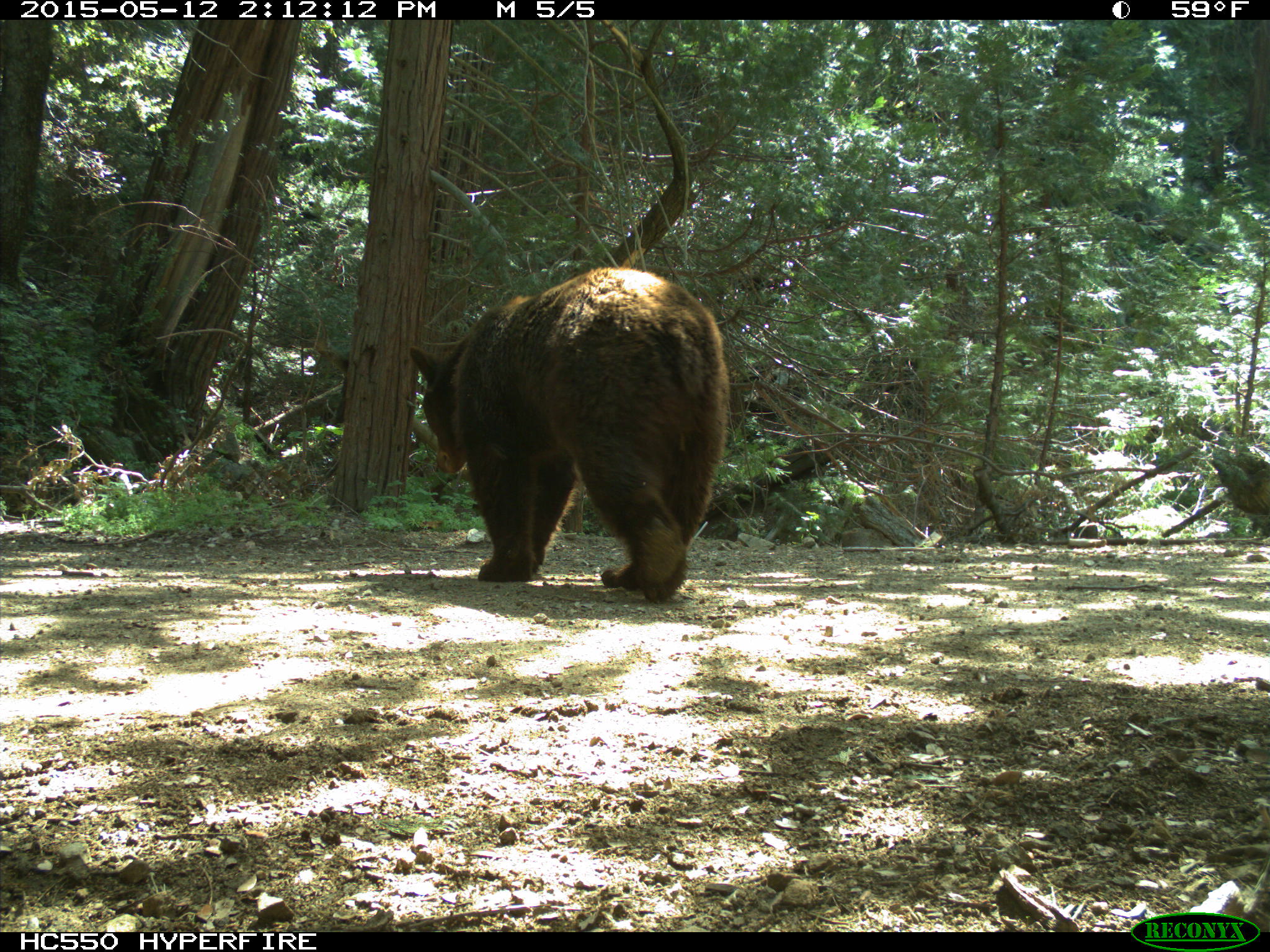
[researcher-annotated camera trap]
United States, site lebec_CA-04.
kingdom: Animalia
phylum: Chordata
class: Mammalia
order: Carnivora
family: Ursidae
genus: Ursus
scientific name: Ursus americanus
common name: american black bear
Ursus americanus (american black bear).